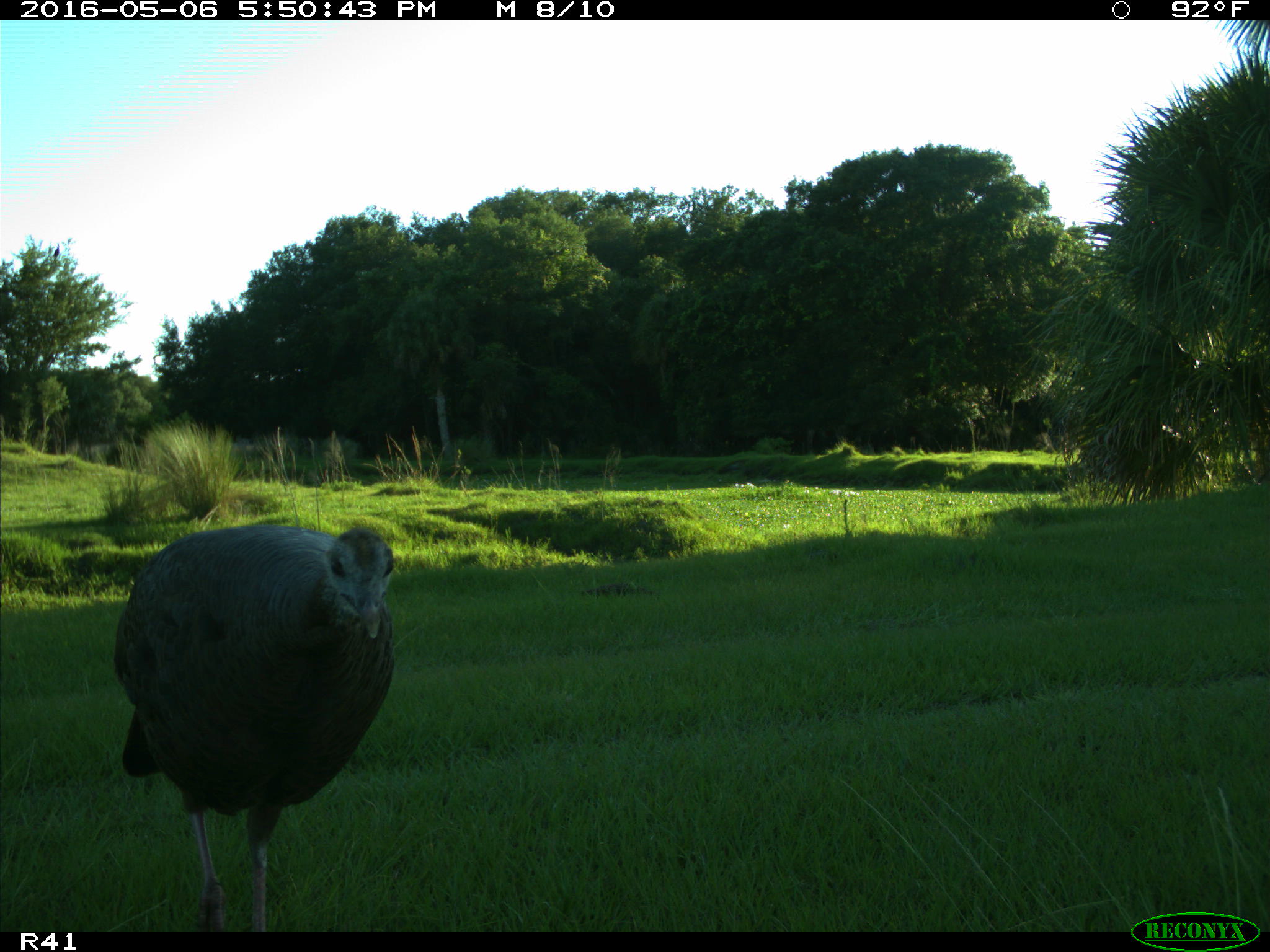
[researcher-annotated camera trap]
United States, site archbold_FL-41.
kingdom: Animalia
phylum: Chordata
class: Aves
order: Galliformes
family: Phasianidae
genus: Meleagris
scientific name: Meleagris gallopavo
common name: wild turkey